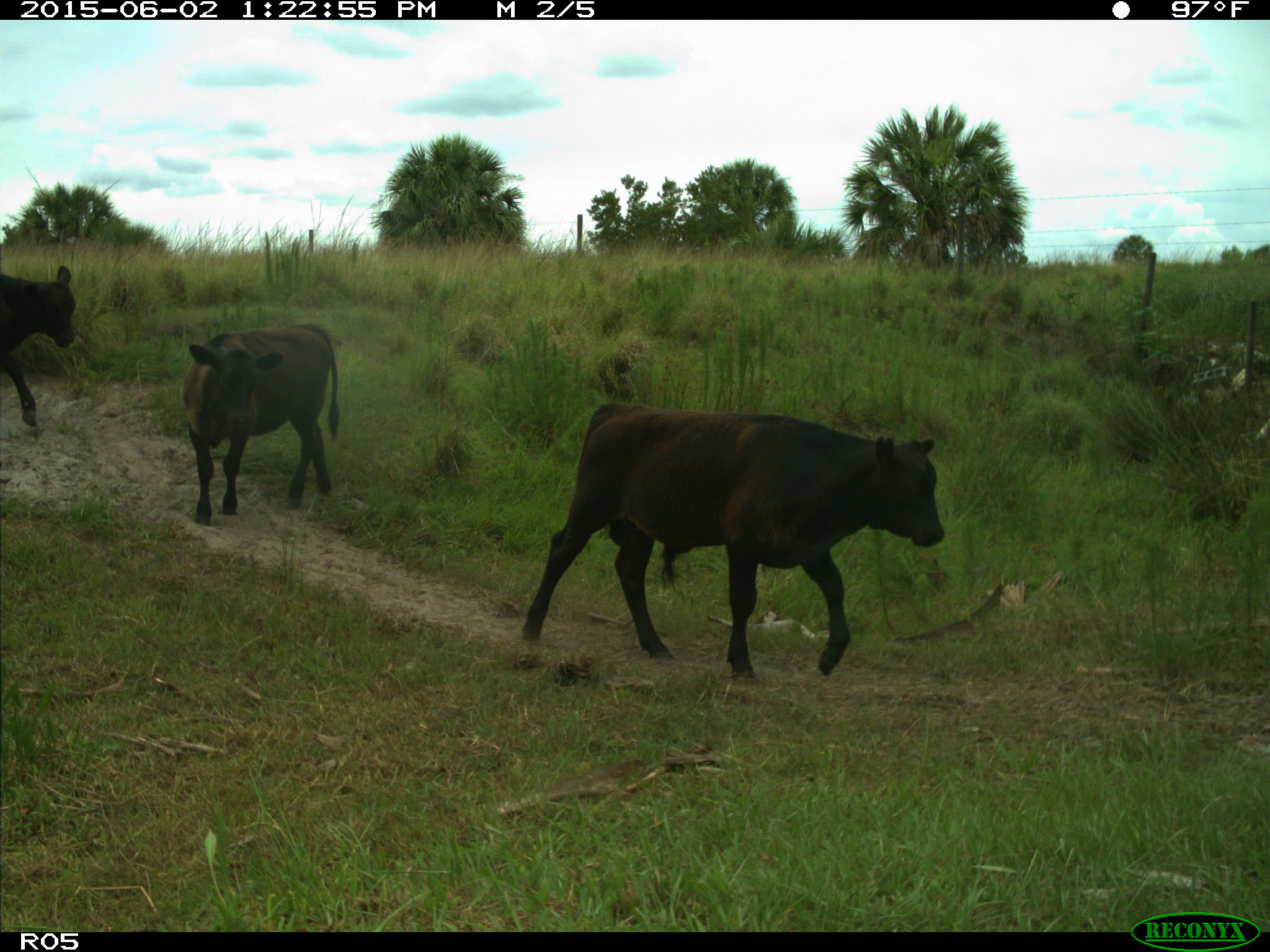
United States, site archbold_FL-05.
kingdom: Animalia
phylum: Chordata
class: Mammalia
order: Artiodactyla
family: Bovidae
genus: Bos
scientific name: Bos taurus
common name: domestic cow